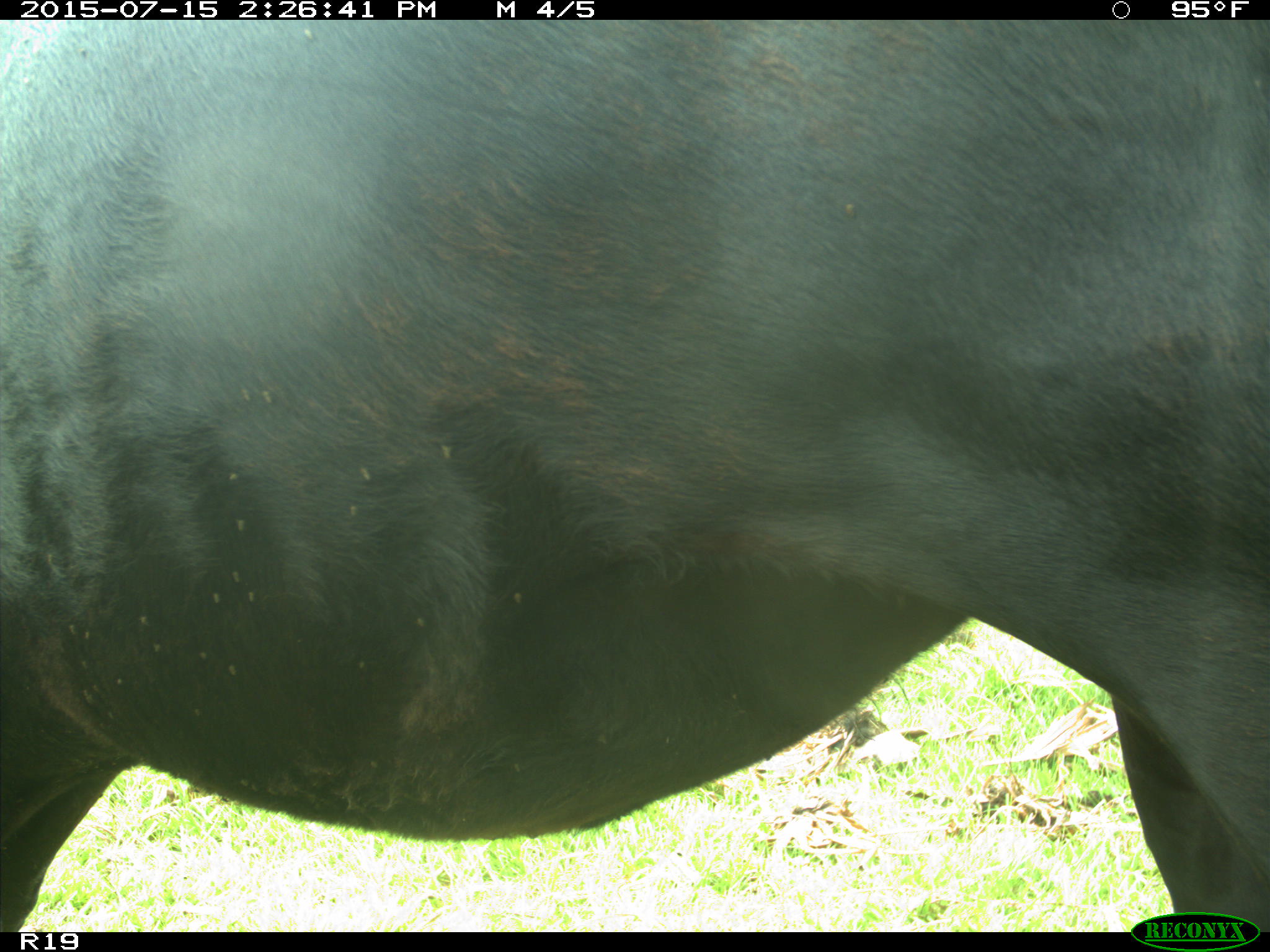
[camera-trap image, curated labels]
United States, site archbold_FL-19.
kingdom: Animalia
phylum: Chordata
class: Mammalia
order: Artiodactyla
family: Bovidae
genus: Bos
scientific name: Bos taurus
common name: domestic cow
Bos taurus (domestic cow).